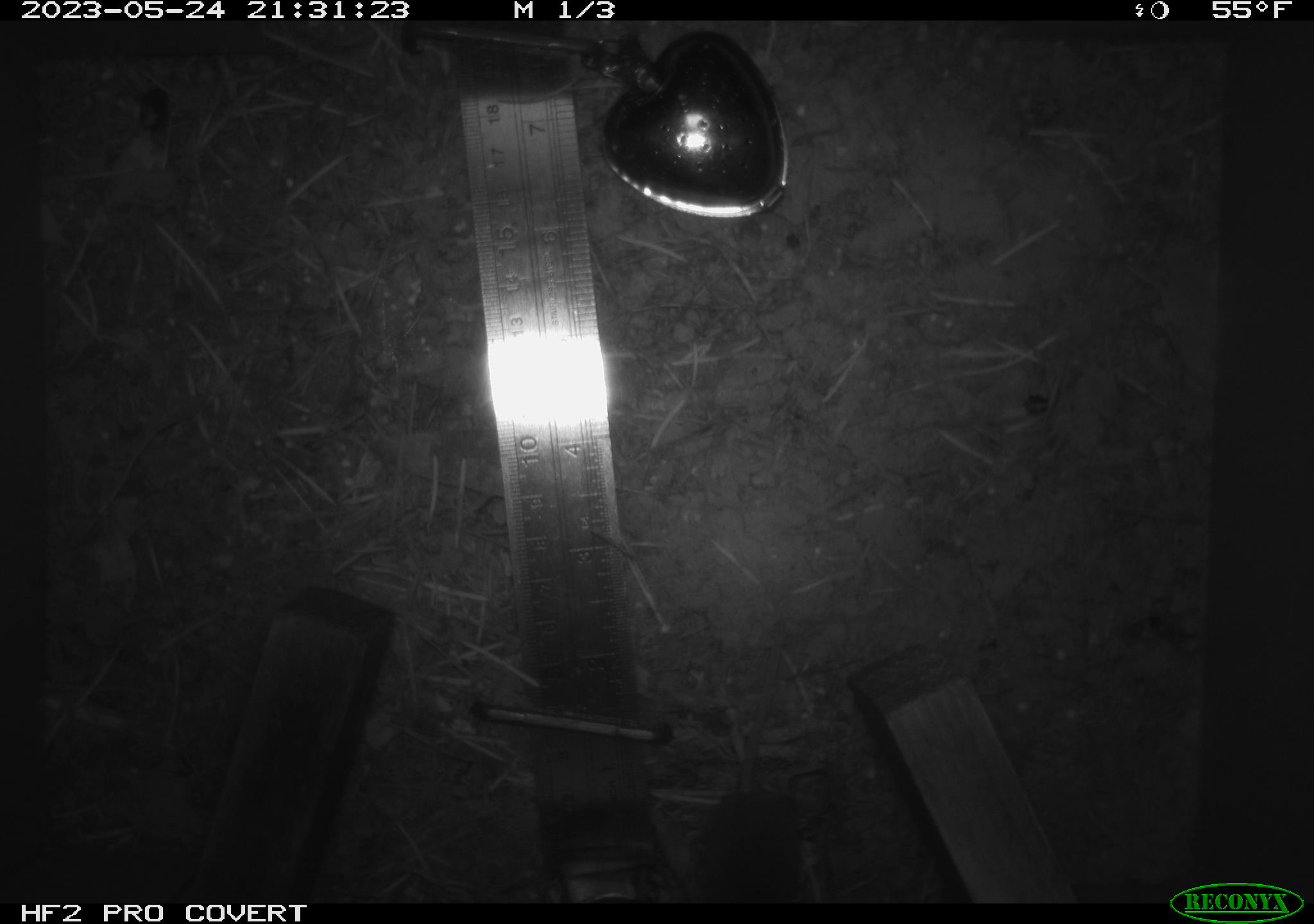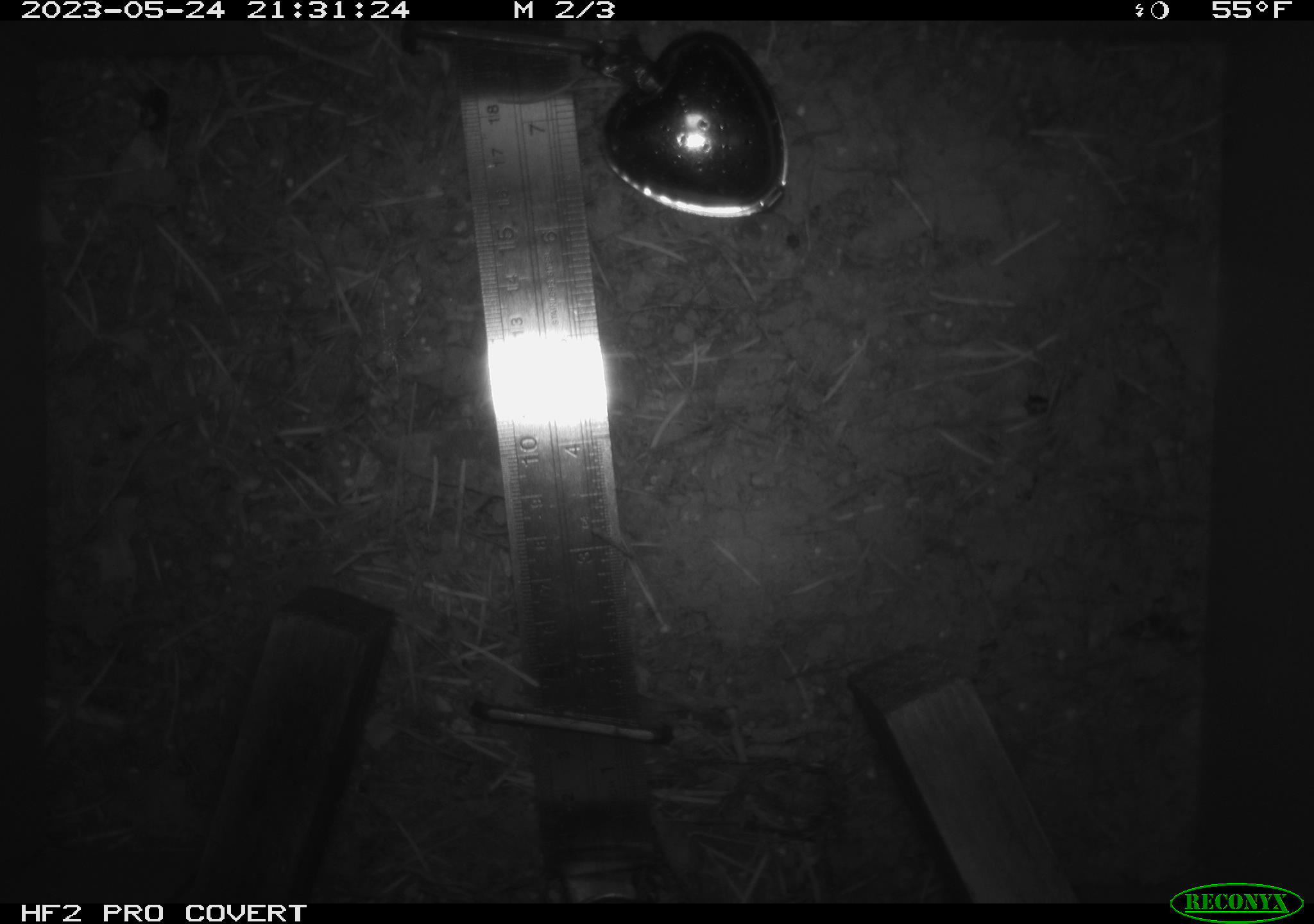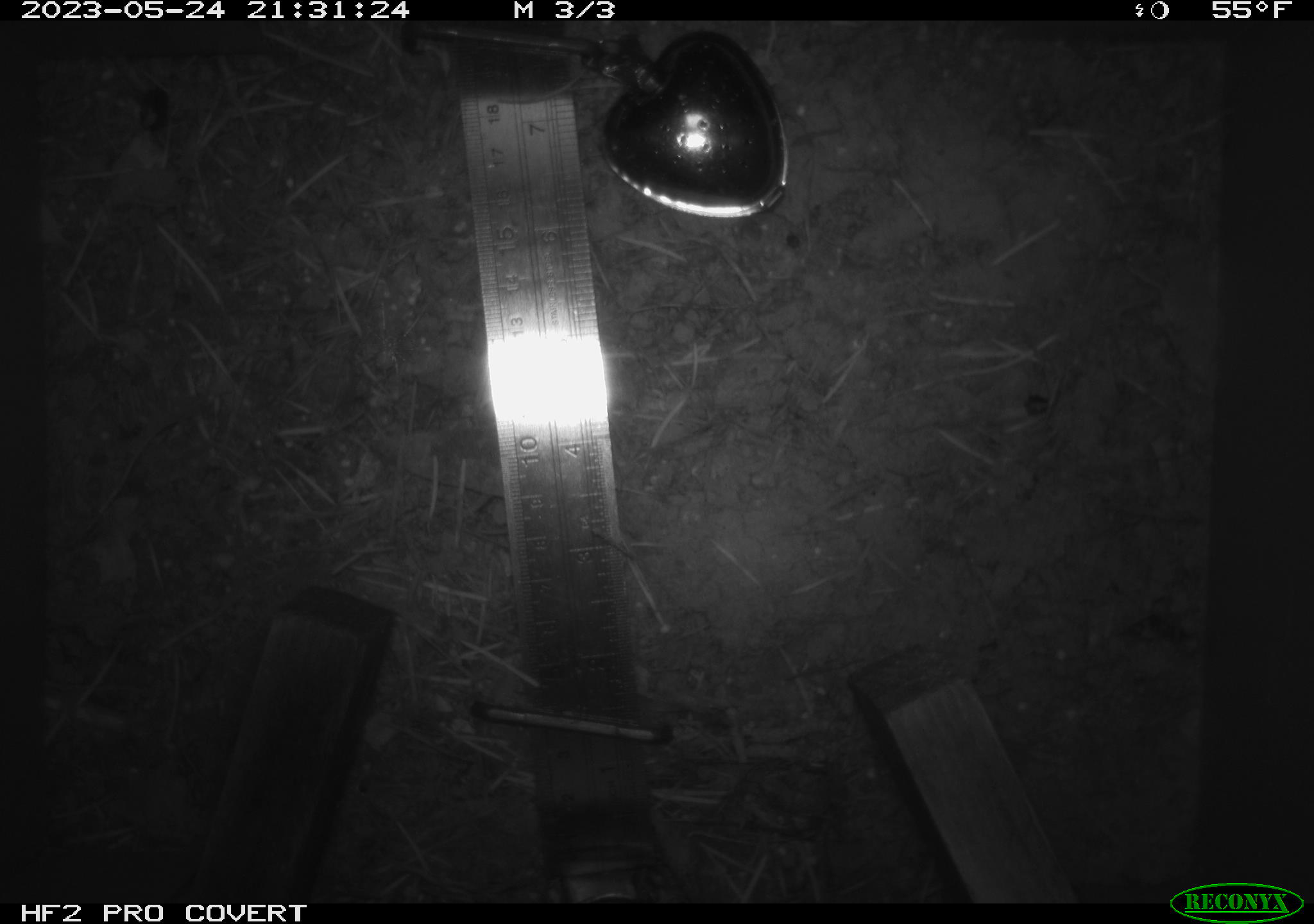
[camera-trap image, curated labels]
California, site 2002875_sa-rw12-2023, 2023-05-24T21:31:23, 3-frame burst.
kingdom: Animalia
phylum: Chordata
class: Mammalia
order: Eulipotyphla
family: Soricidae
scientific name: Soricidae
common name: shrews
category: soricidae family